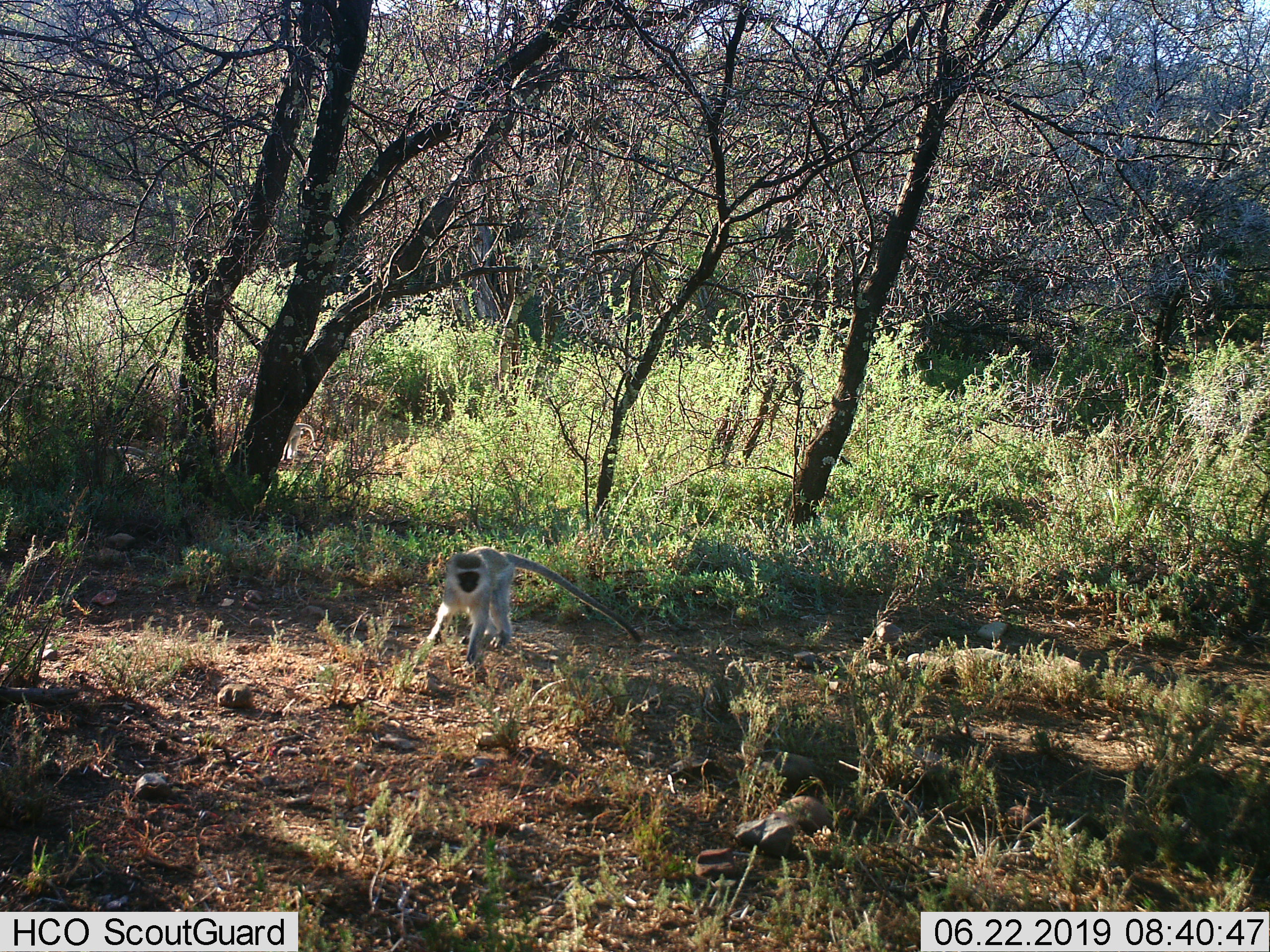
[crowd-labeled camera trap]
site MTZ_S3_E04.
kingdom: Animalia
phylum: Chordata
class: Mammalia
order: Primates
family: Cercopithecidae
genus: Chlorocebus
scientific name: Chlorocebus pygerythrus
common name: vervet monkey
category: monkeyvervet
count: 1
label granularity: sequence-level